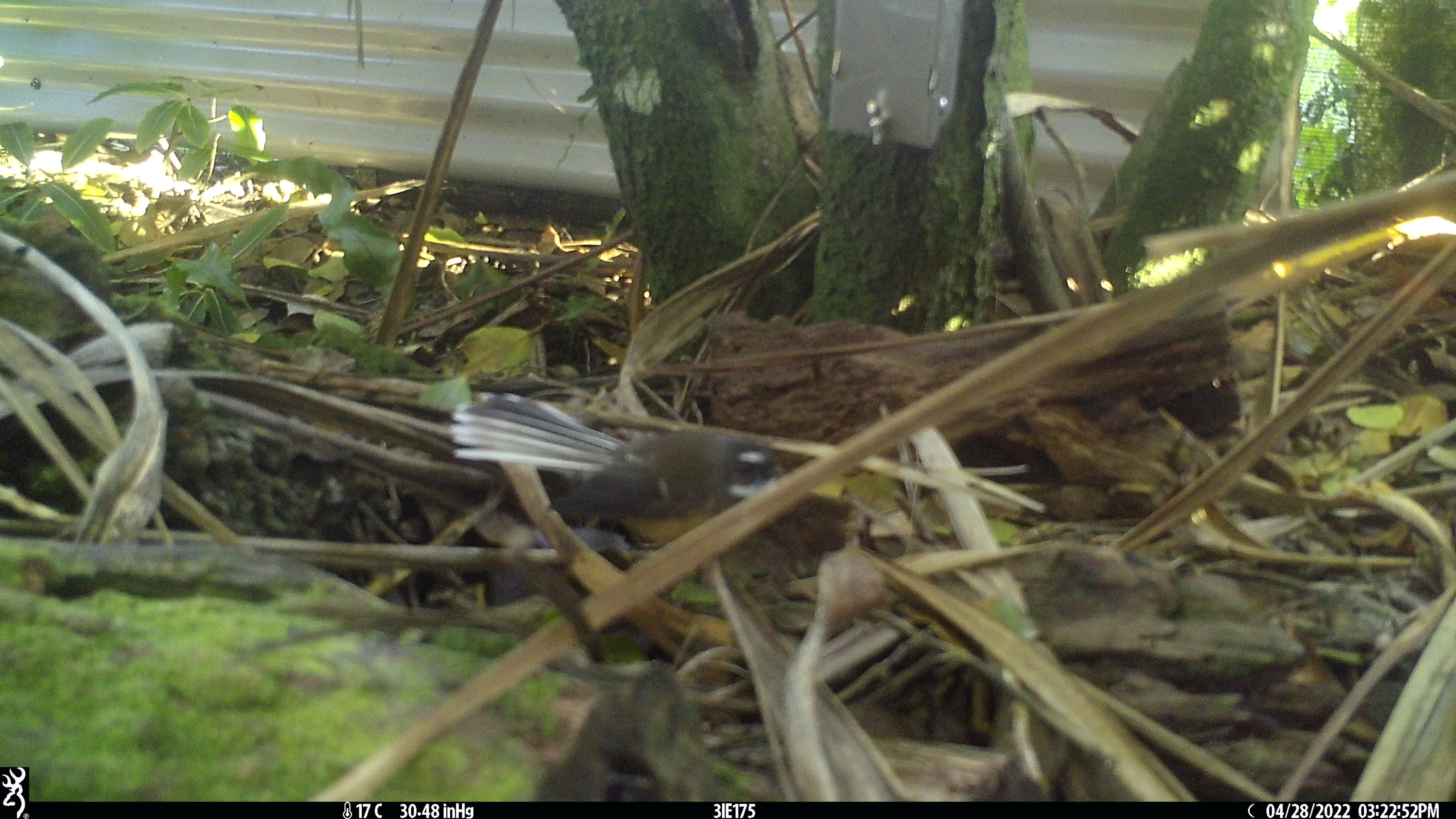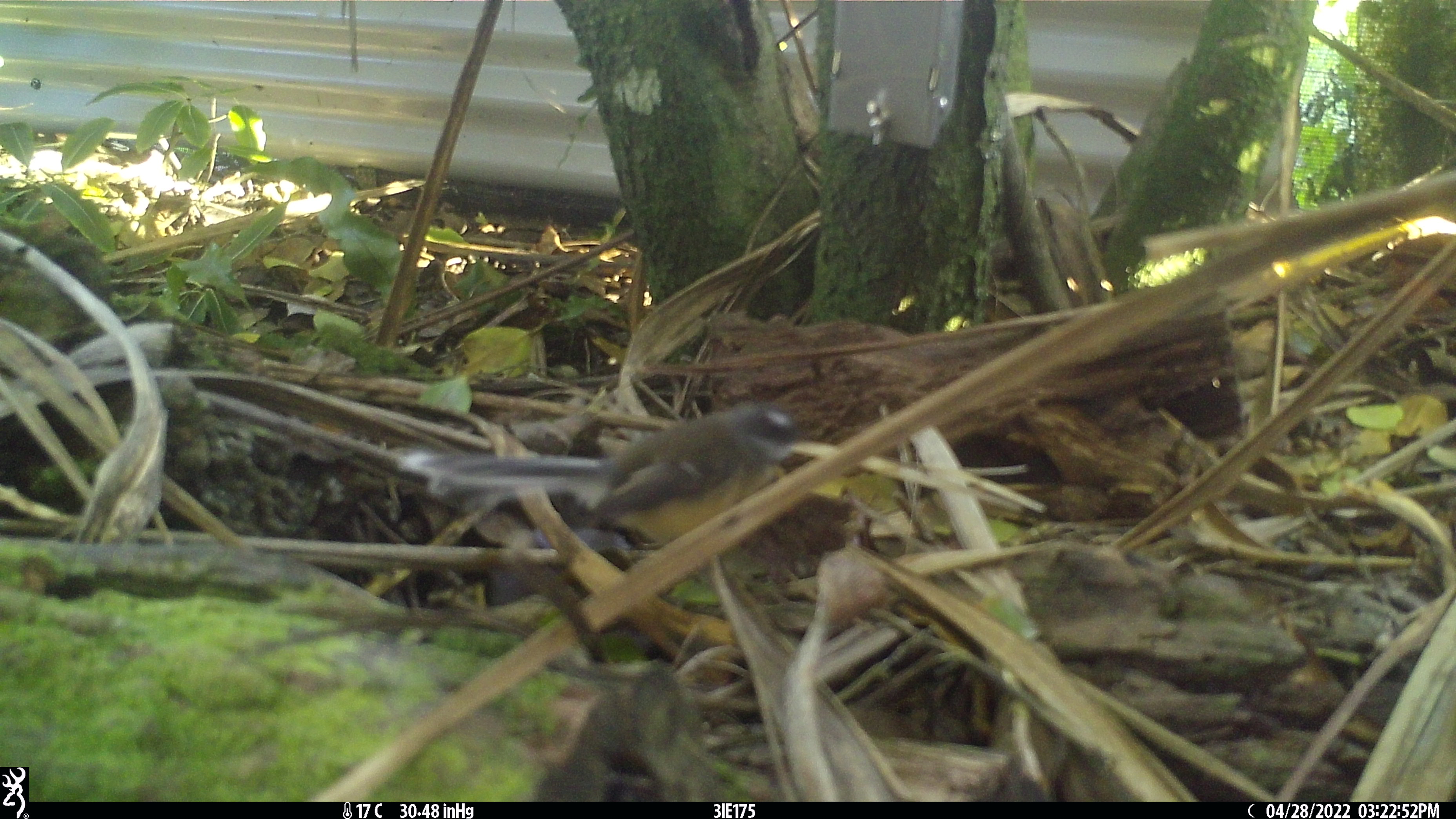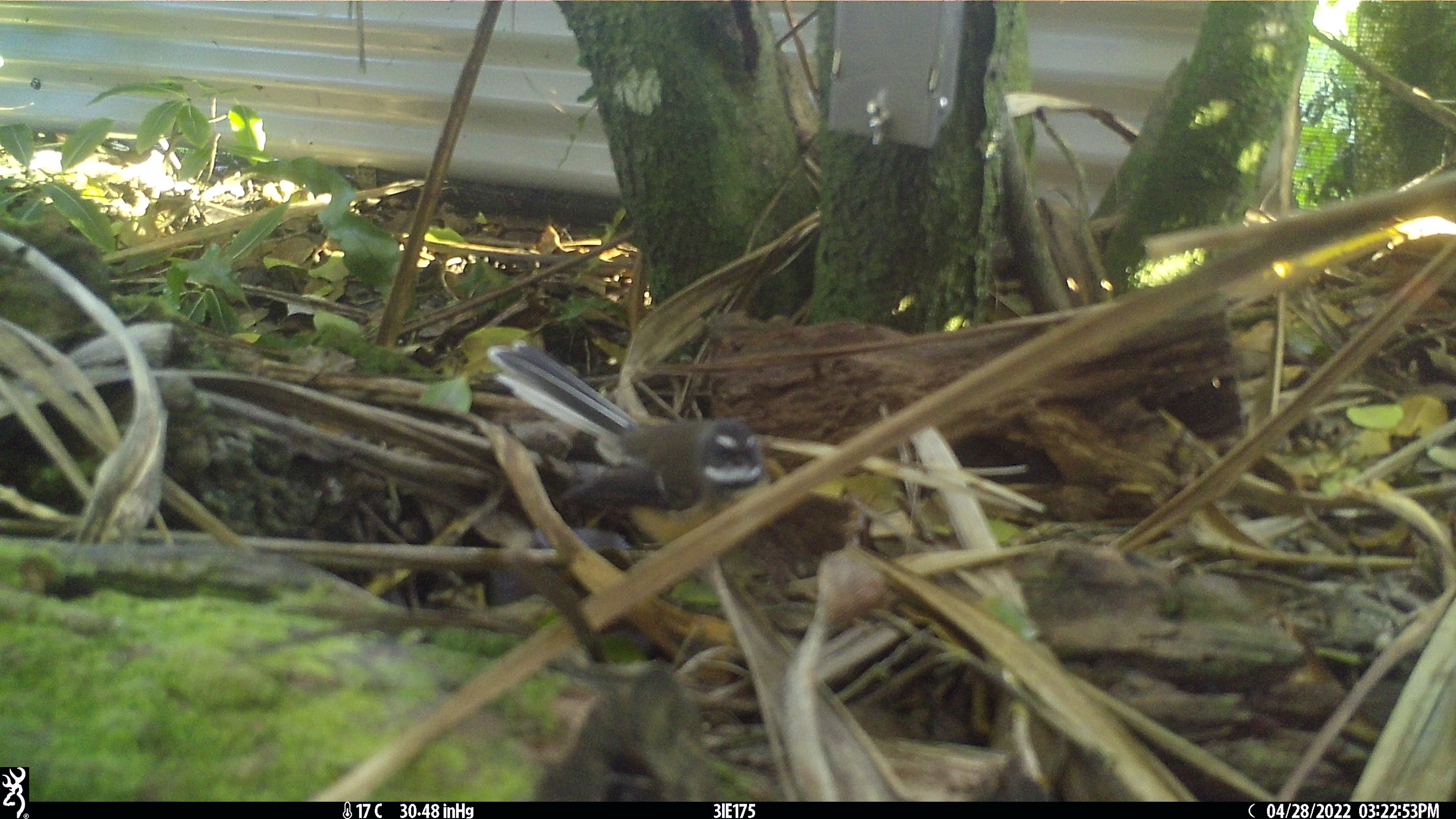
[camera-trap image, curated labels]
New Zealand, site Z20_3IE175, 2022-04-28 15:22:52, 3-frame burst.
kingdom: Animalia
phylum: Chordata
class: Aves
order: Passeriformes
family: Rhipiduridae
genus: Rhipidura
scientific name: Rhipidura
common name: fantails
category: fantail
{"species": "fantail (fantails) (Rhipidura)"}